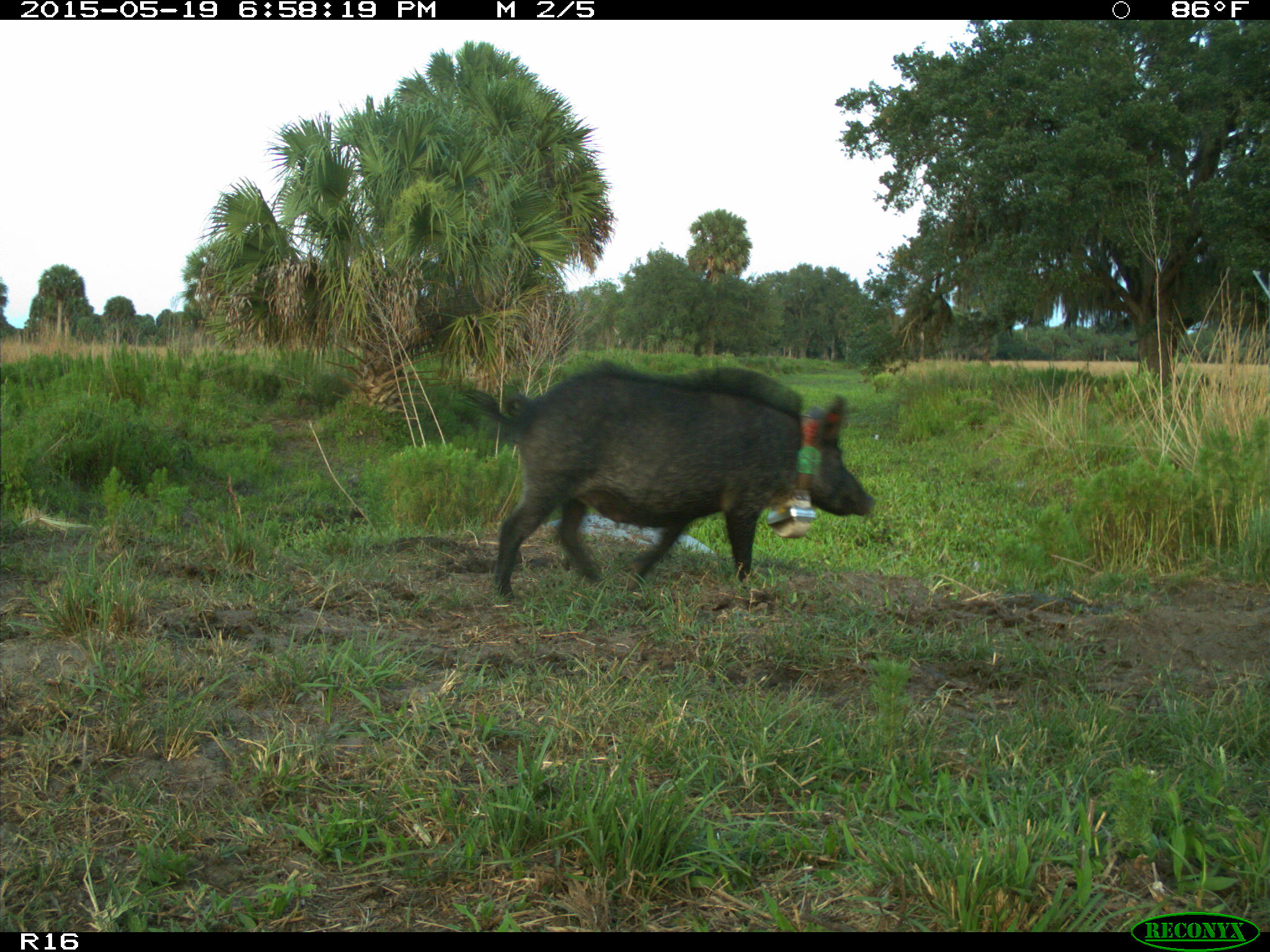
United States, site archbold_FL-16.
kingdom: Animalia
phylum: Chordata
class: Mammalia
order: Artiodactyla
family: Suidae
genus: Sus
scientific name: Sus scrofa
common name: wild boar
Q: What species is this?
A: Sus scrofa (wild boar).